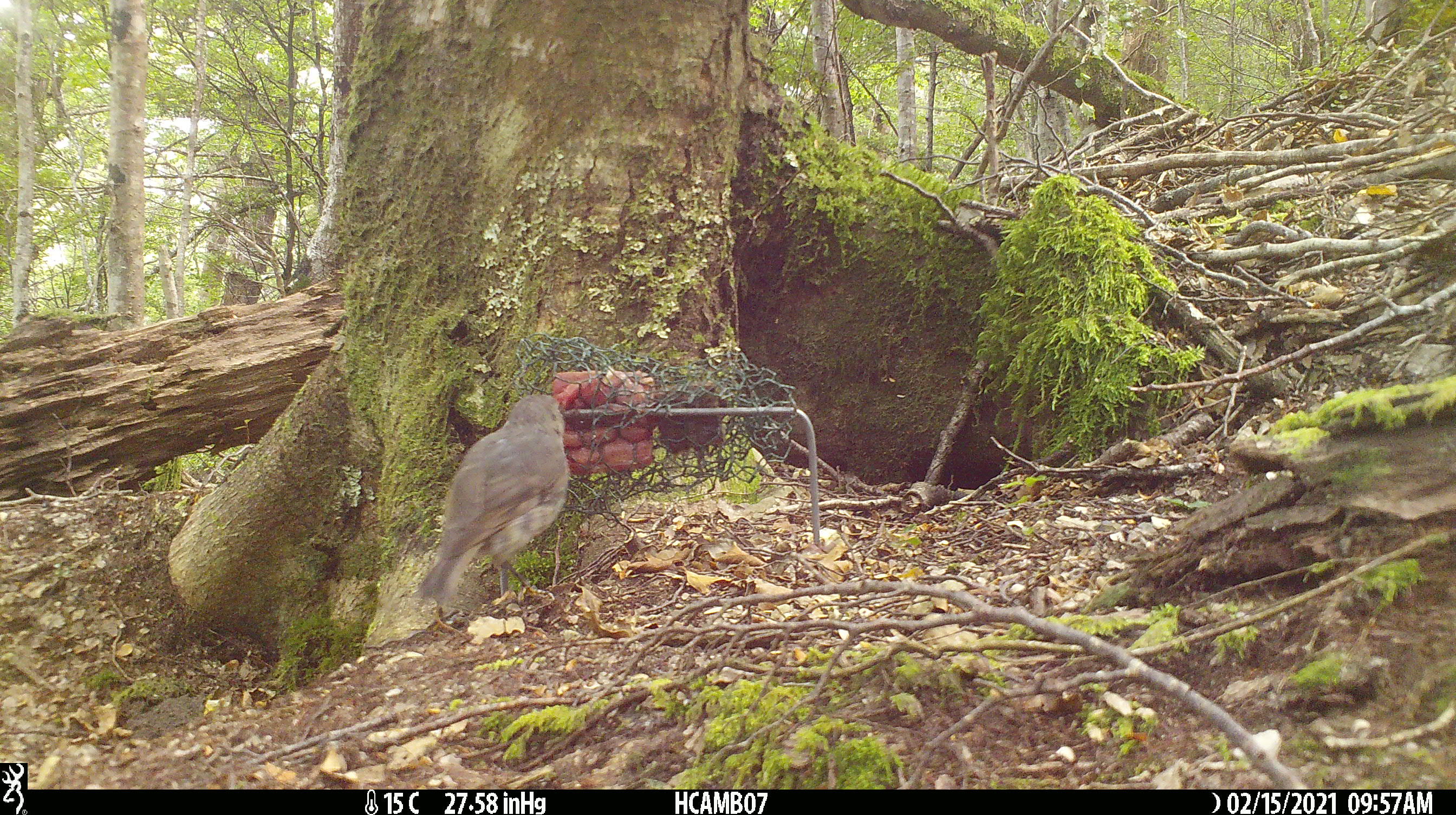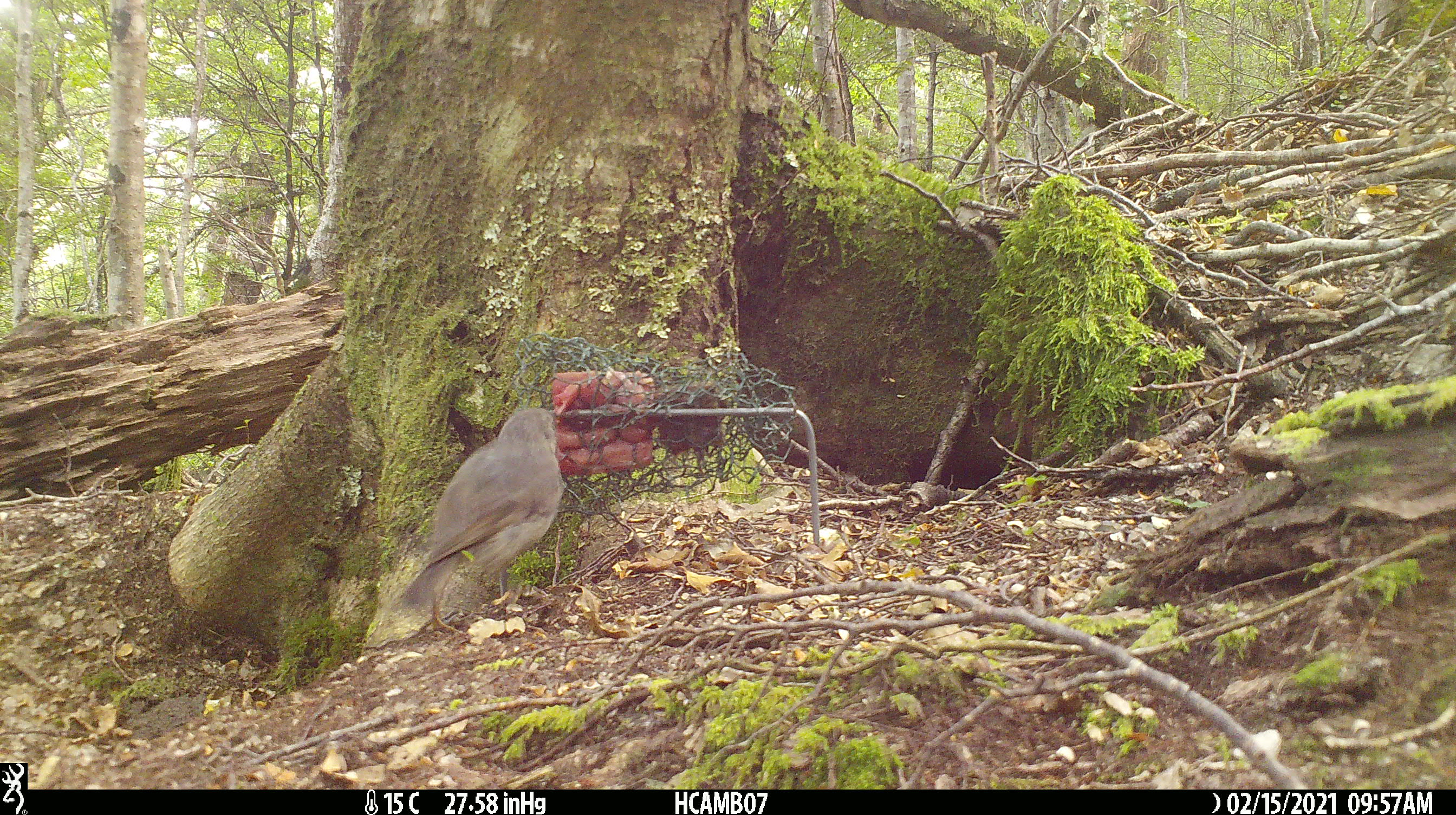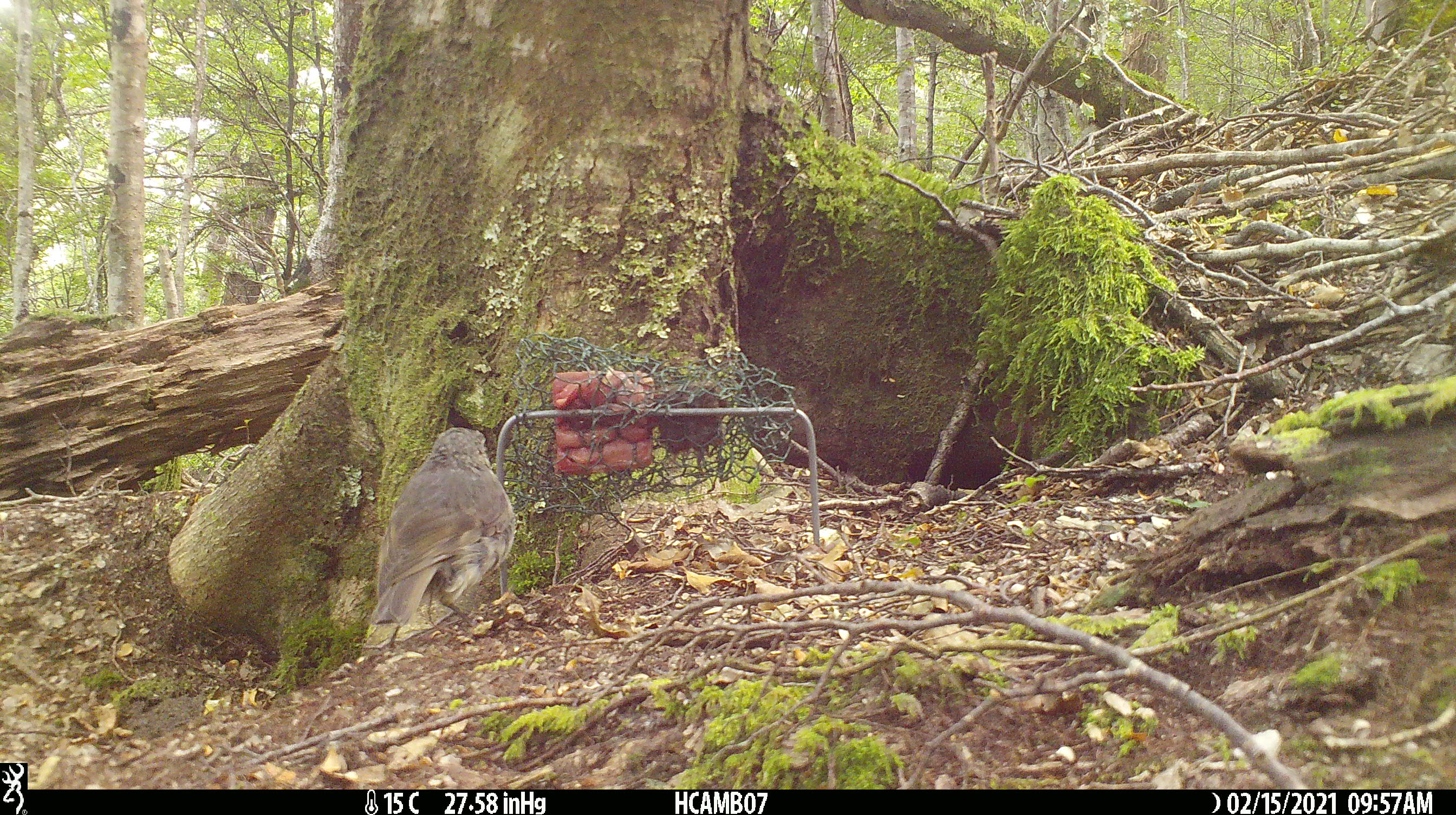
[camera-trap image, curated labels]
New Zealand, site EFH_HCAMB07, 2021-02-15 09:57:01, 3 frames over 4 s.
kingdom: Animalia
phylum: Chordata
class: Aves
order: Passeriformes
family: Petroicidae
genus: Petroica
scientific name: Petroica australis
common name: new zealand robin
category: robin